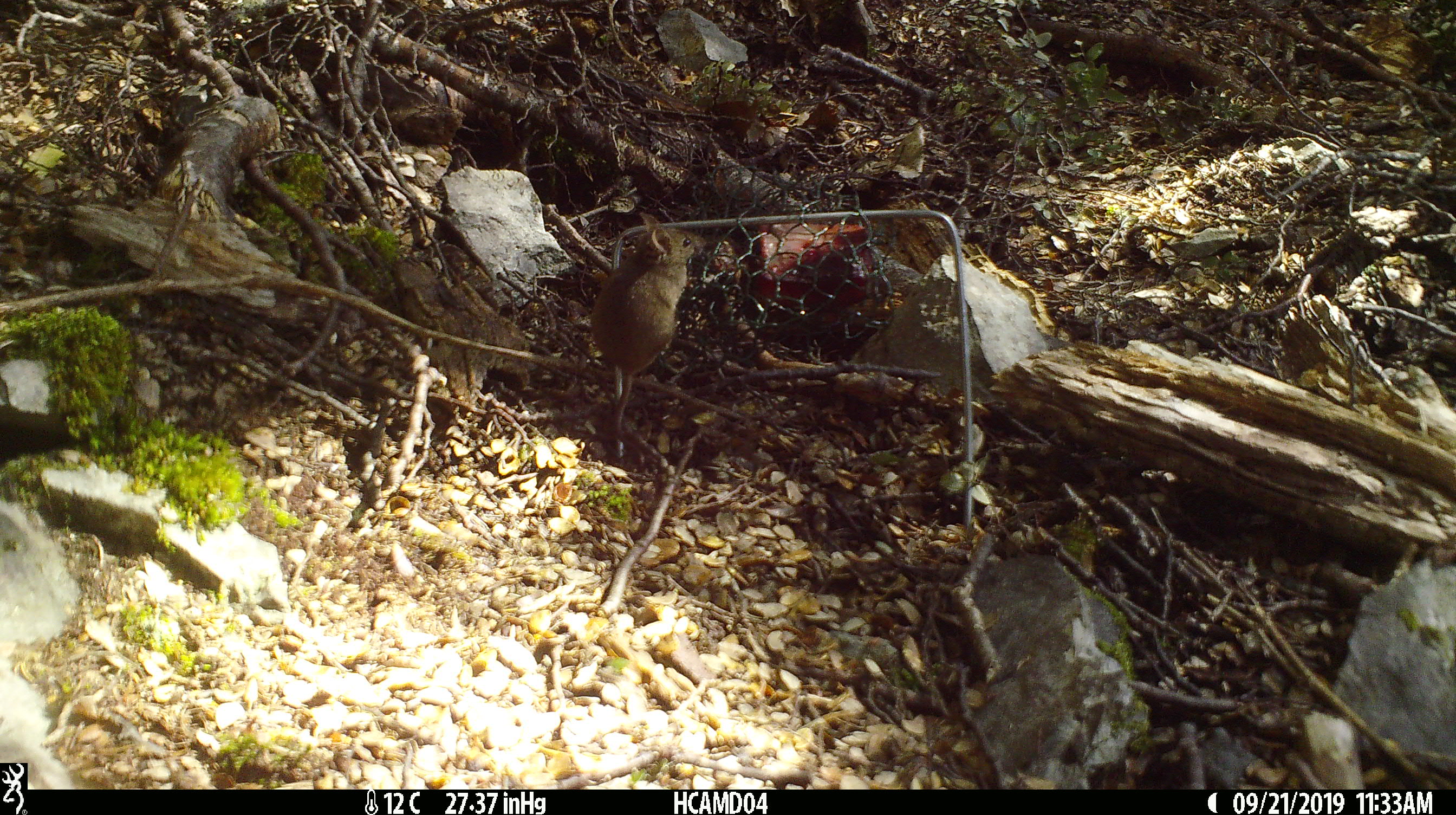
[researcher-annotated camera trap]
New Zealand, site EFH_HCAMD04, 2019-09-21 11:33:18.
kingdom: Animalia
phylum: Chordata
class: Mammalia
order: Rodentia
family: Muridae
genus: Mus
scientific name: Mus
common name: mouse